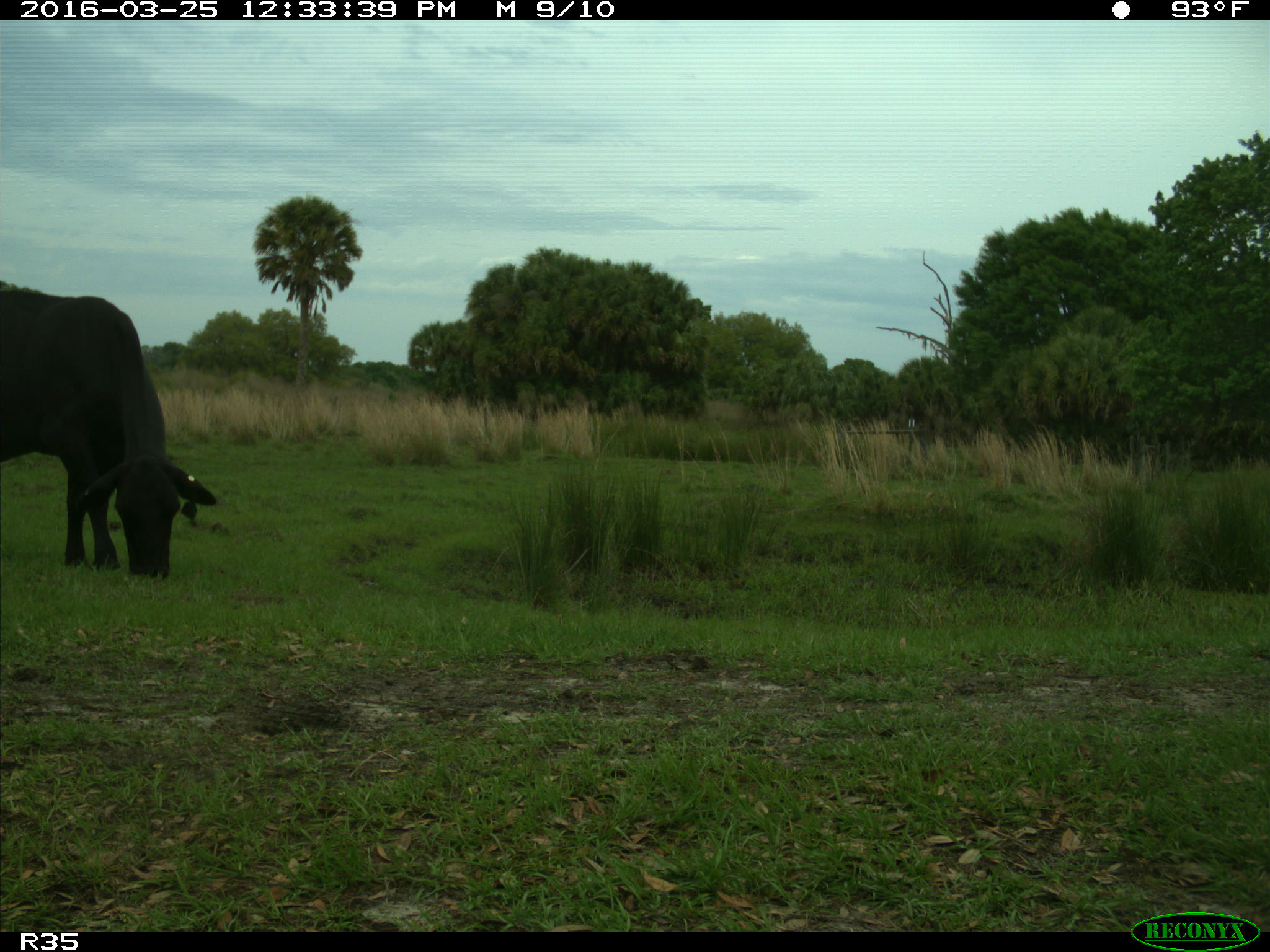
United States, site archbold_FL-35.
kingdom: Animalia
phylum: Chordata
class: Mammalia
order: Artiodactyla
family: Bovidae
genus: Bos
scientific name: Bos taurus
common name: domestic cow